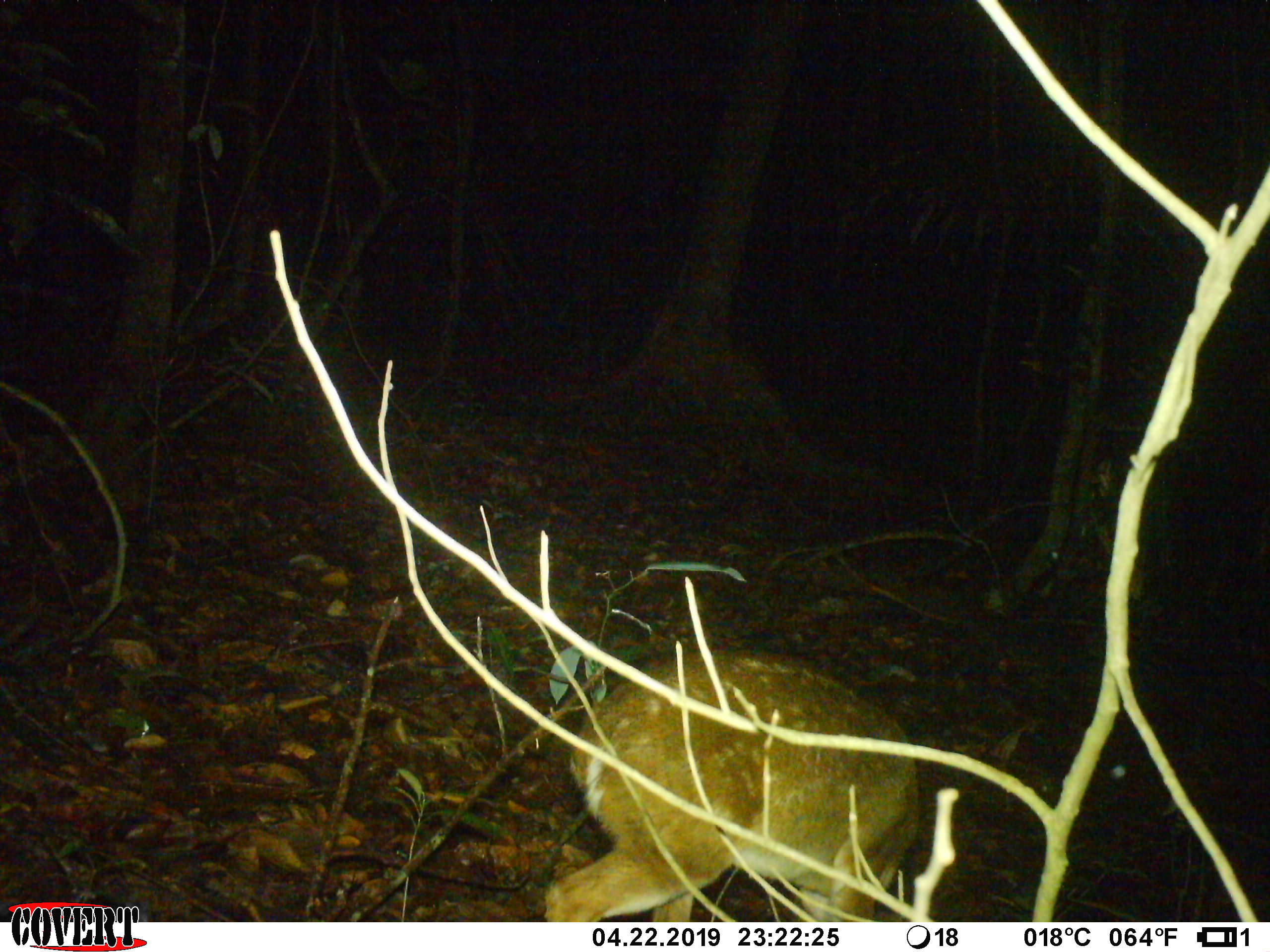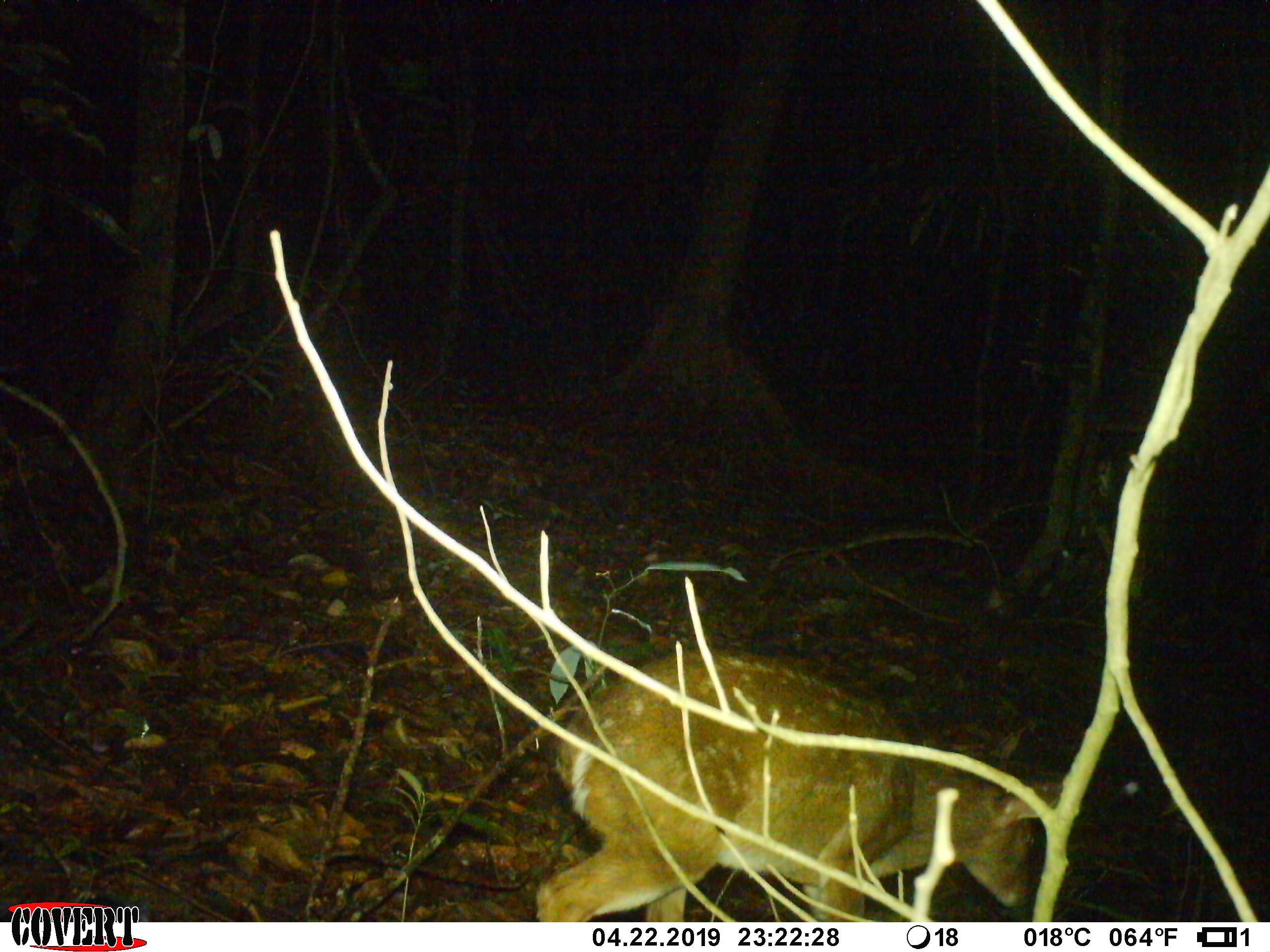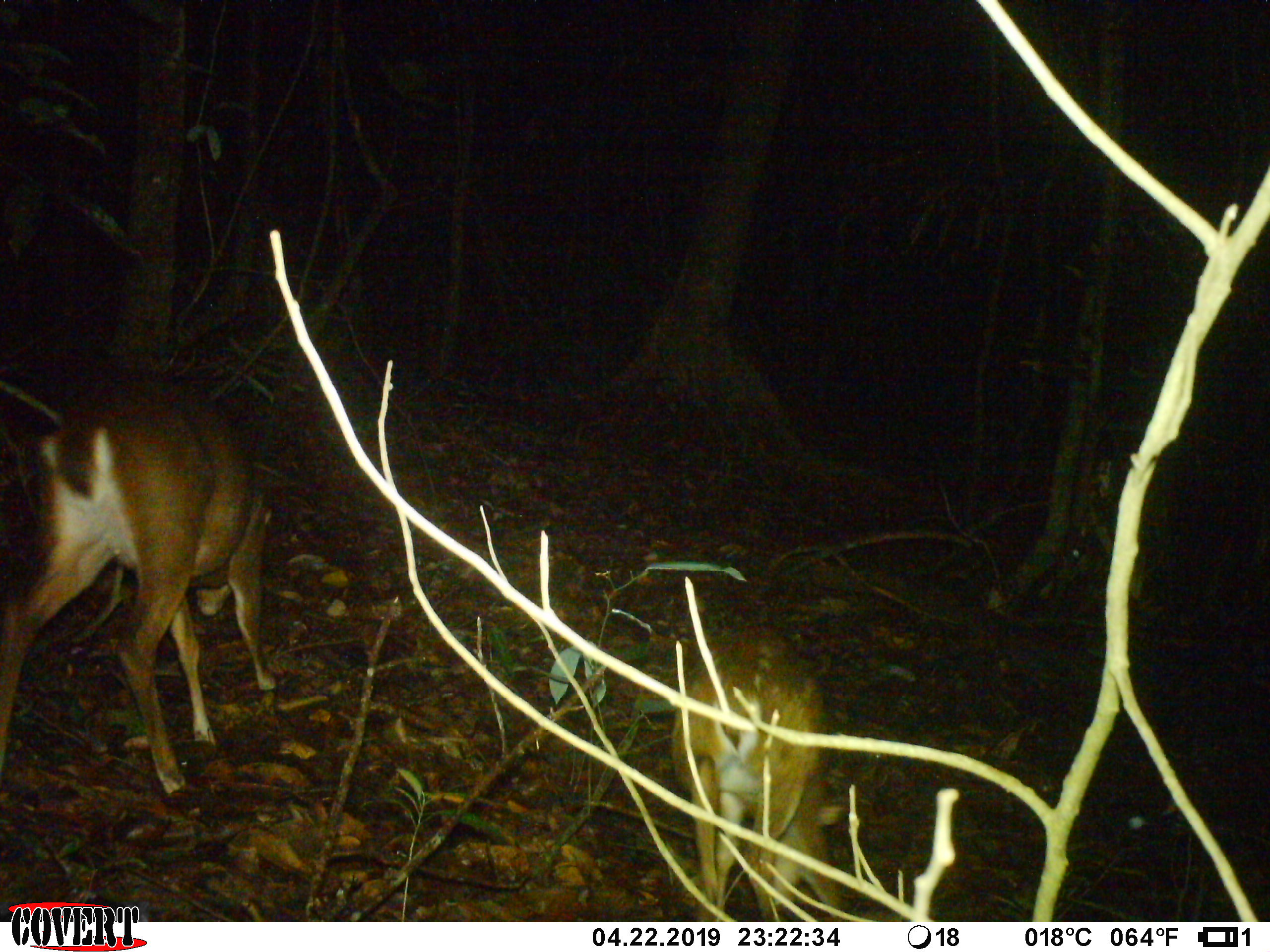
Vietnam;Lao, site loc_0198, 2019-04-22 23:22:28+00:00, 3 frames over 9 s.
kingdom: Animalia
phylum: Chordata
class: Mammalia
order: Artiodactyla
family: Cervidae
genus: Muntiacus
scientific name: Muntiacus vuquangensis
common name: large-antlered muntjac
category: large antlered muntjac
Large antlered muntjac (large-antlered muntjac) (Muntiacus vuquangensis). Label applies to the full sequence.